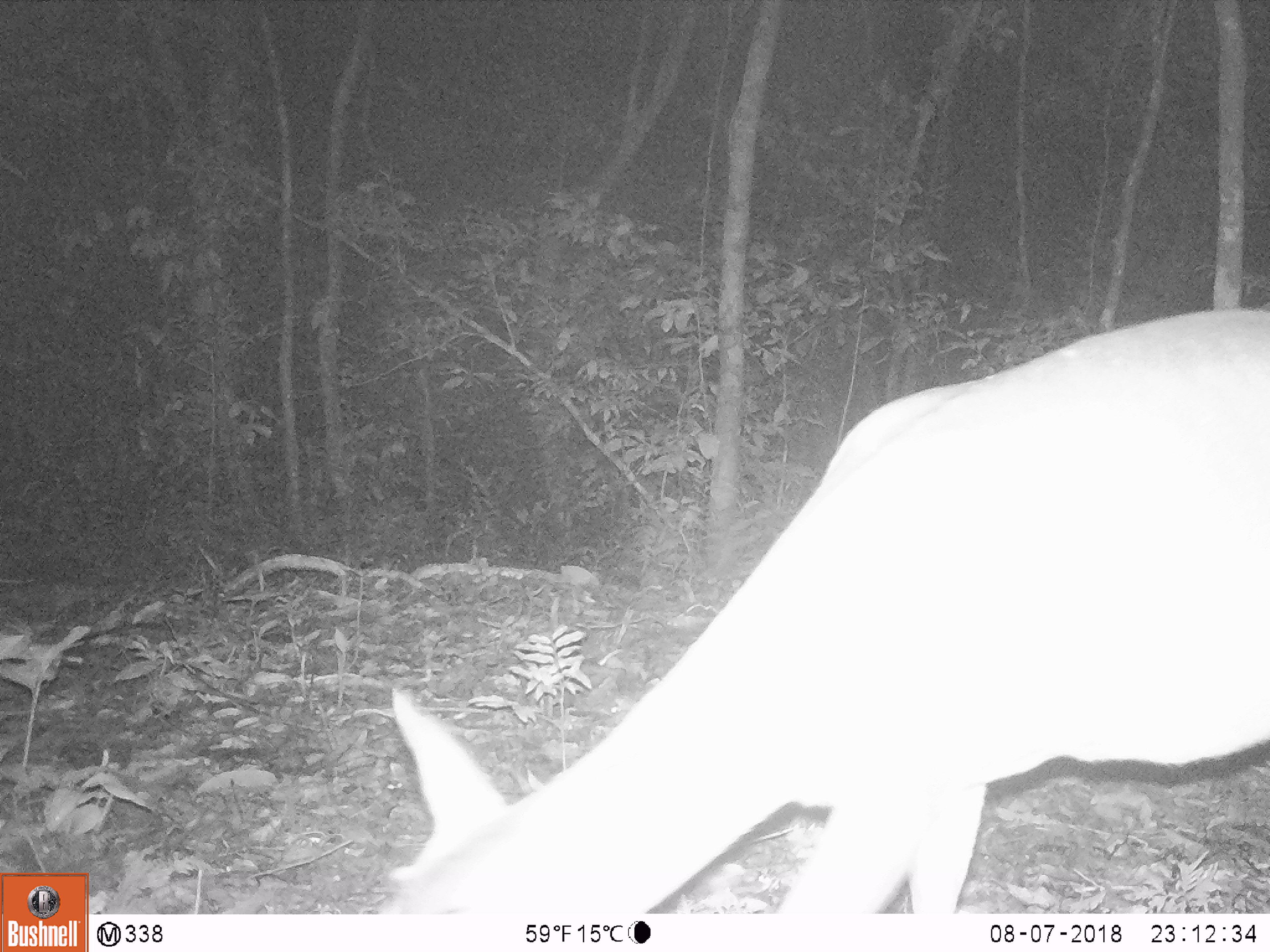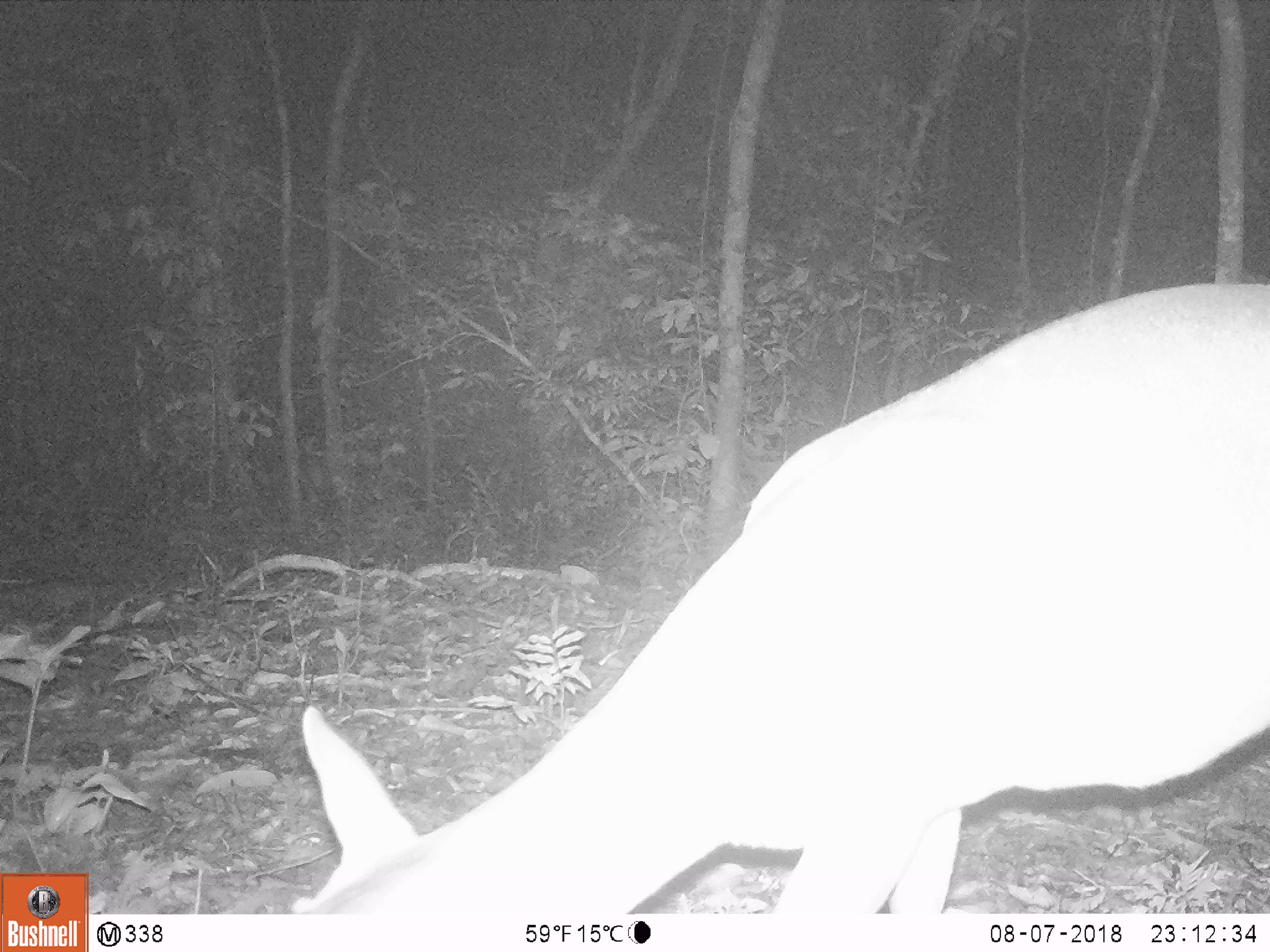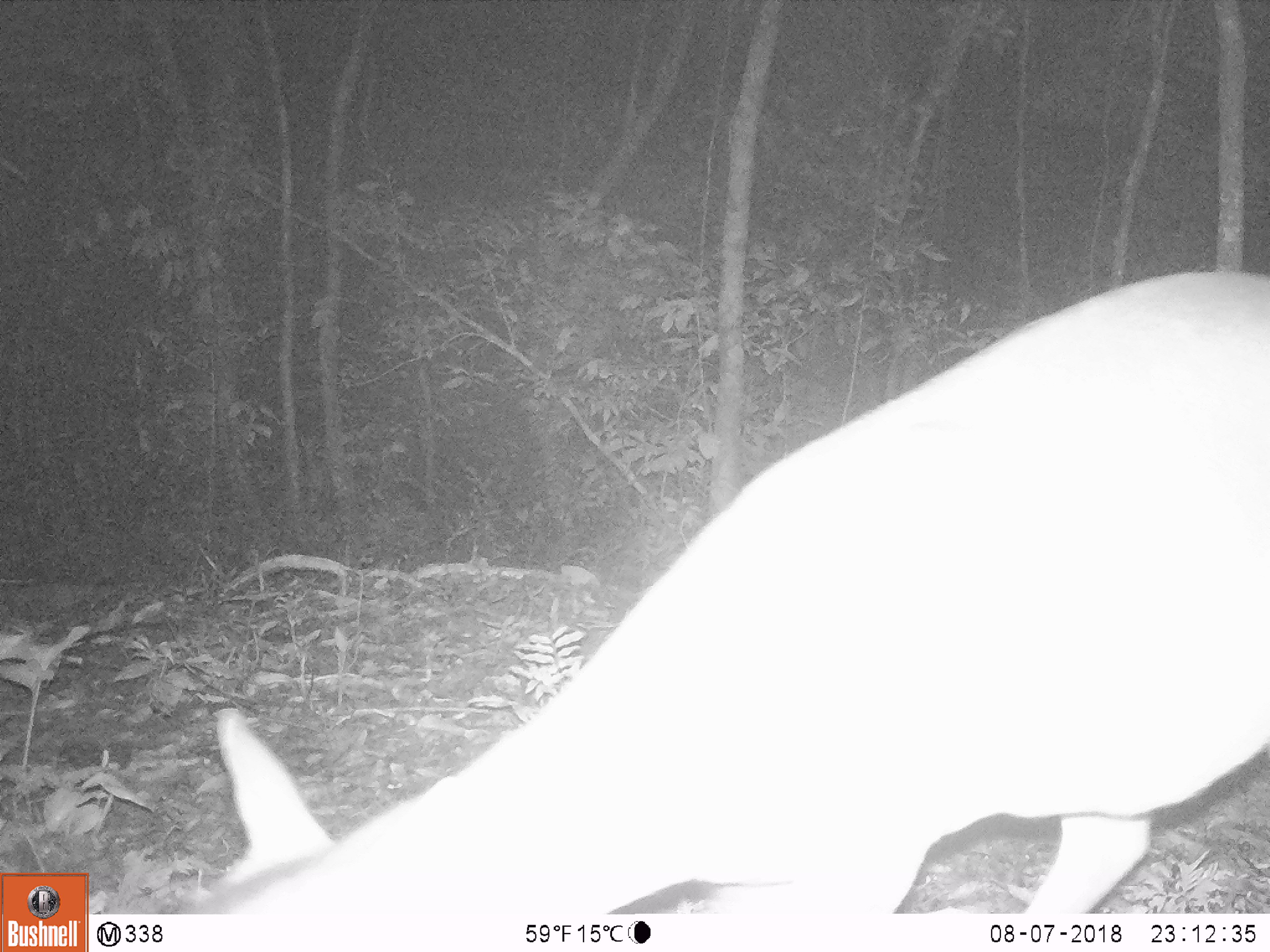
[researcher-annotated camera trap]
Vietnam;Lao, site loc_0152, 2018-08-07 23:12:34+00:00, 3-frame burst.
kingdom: Animalia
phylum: Chordata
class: Mammalia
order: Artiodactyla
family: Cervidae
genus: Muntiacus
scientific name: Muntiacus vuquangensis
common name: large-antlered muntjac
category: large antlered muntjac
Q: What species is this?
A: Large antlered muntjac (large-antlered muntjac) (Muntiacus vuquangensis).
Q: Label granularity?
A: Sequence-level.